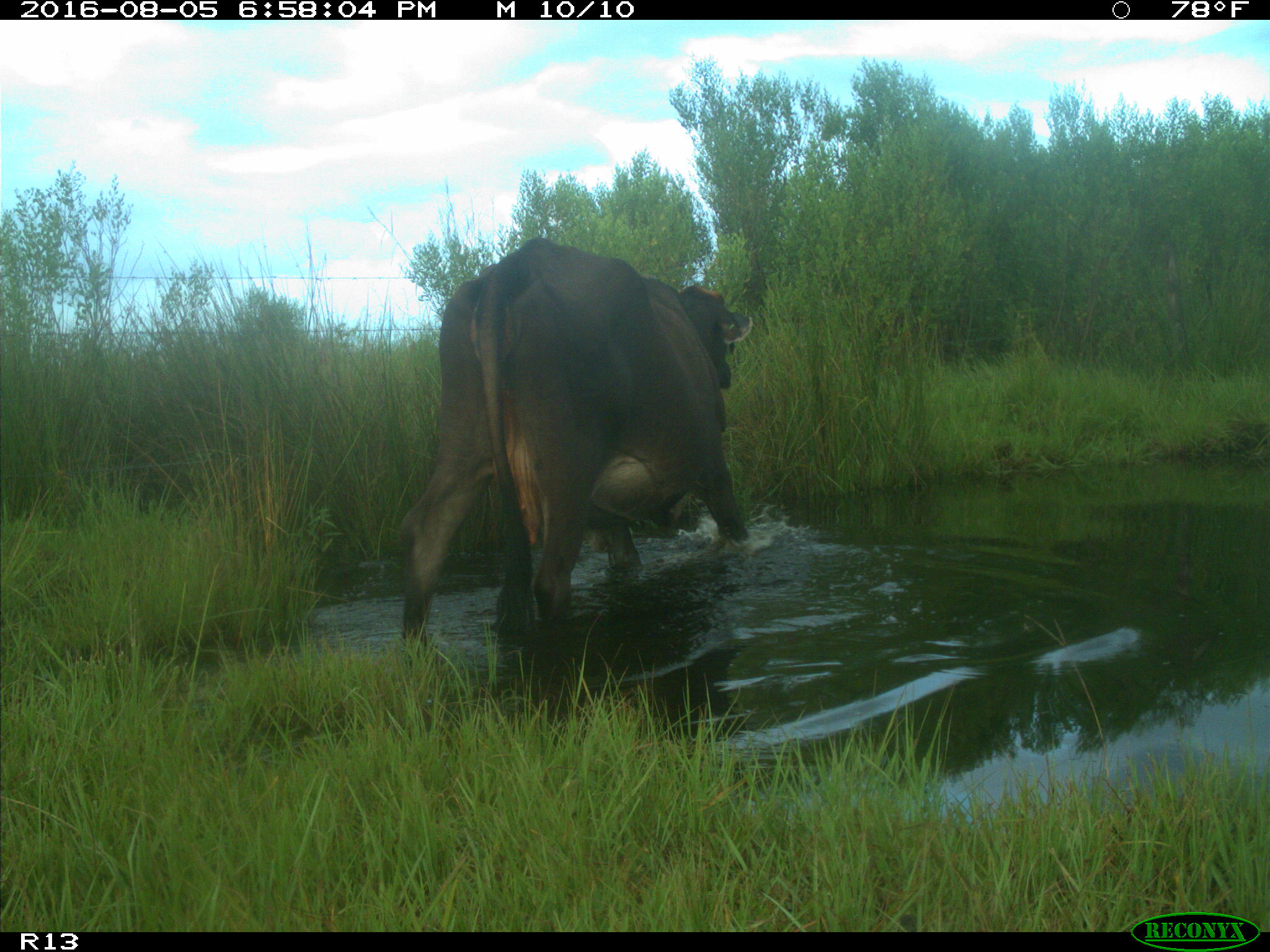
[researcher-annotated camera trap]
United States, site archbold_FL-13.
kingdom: Animalia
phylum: Chordata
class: Mammalia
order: Artiodactyla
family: Bovidae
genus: Bos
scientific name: Bos taurus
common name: domestic cow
Bos taurus (domestic cow).